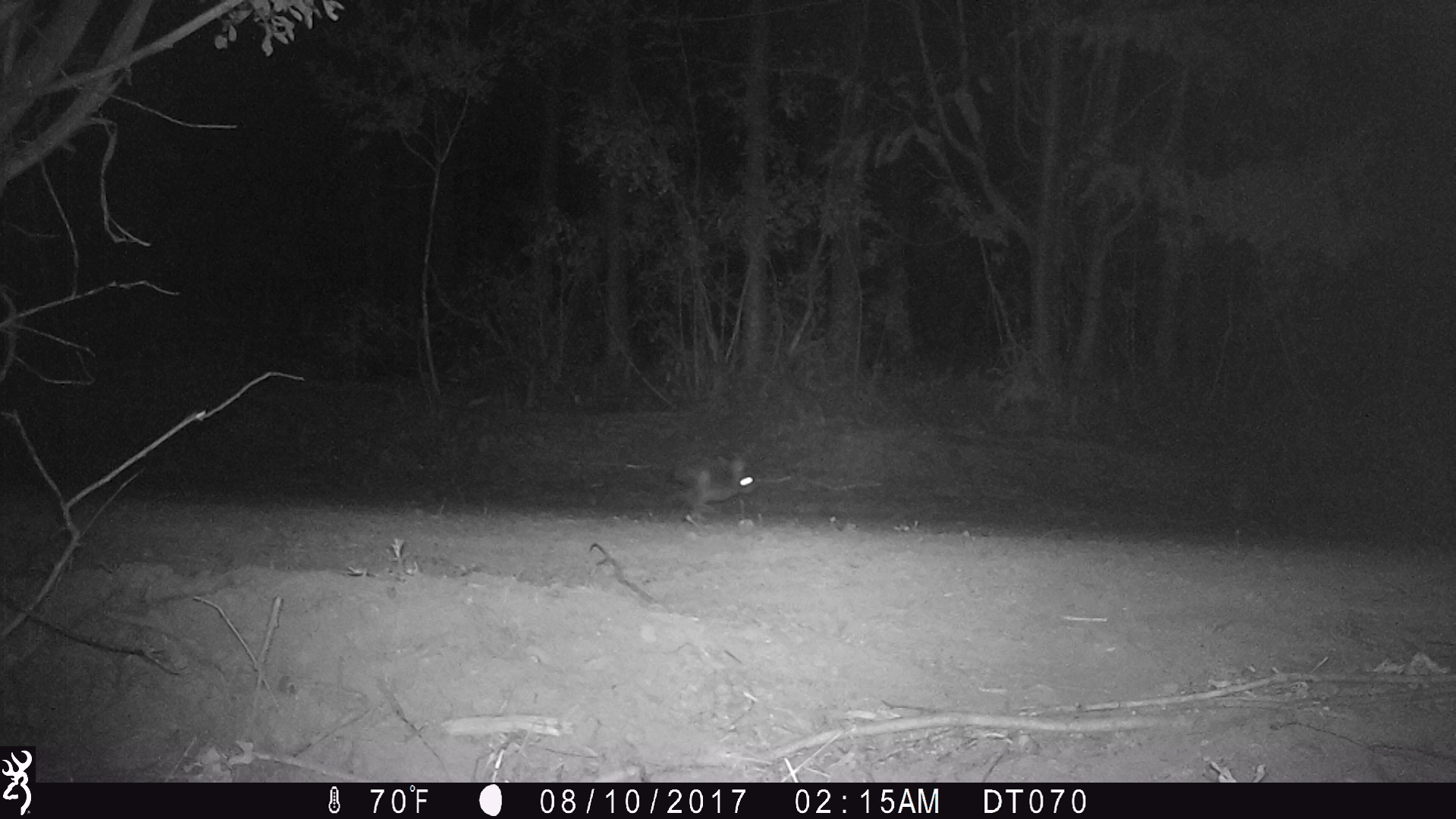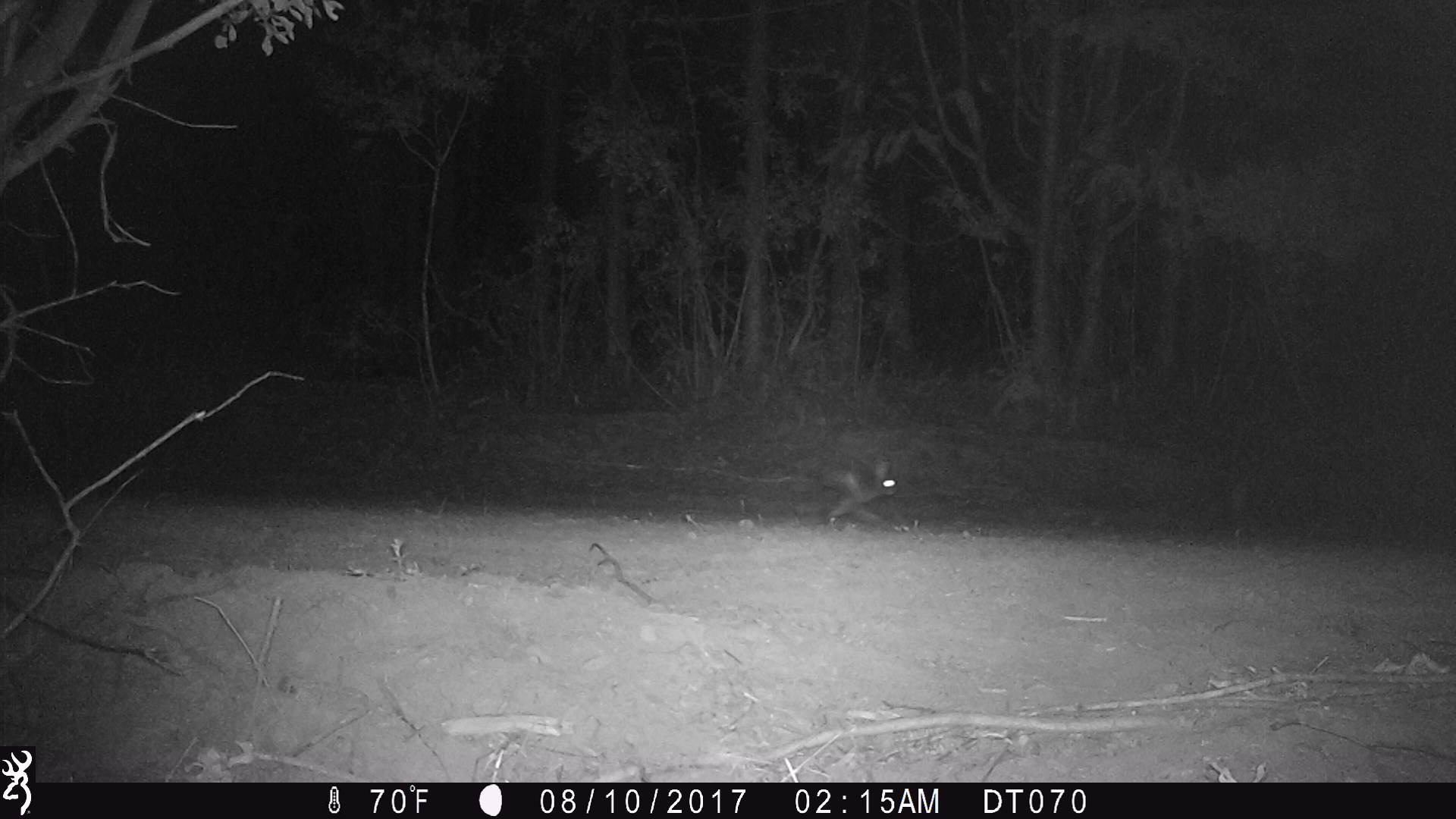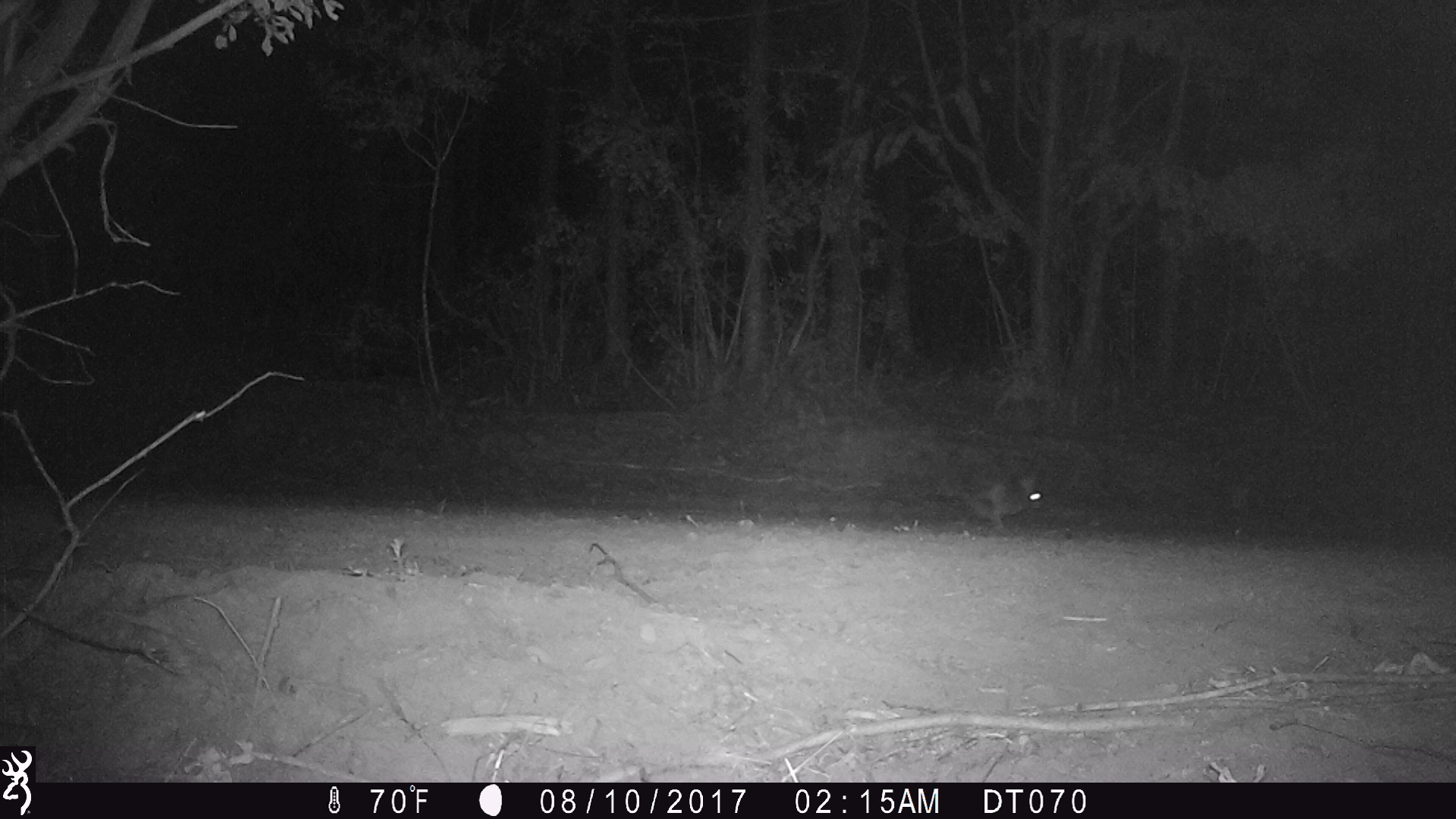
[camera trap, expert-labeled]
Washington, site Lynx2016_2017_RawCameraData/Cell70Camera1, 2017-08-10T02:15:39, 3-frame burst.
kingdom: Animalia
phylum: Chordata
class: Mammalia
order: Lagomorpha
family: Leporidae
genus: Lepus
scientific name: Lepus americanus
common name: snowshoe hare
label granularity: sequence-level